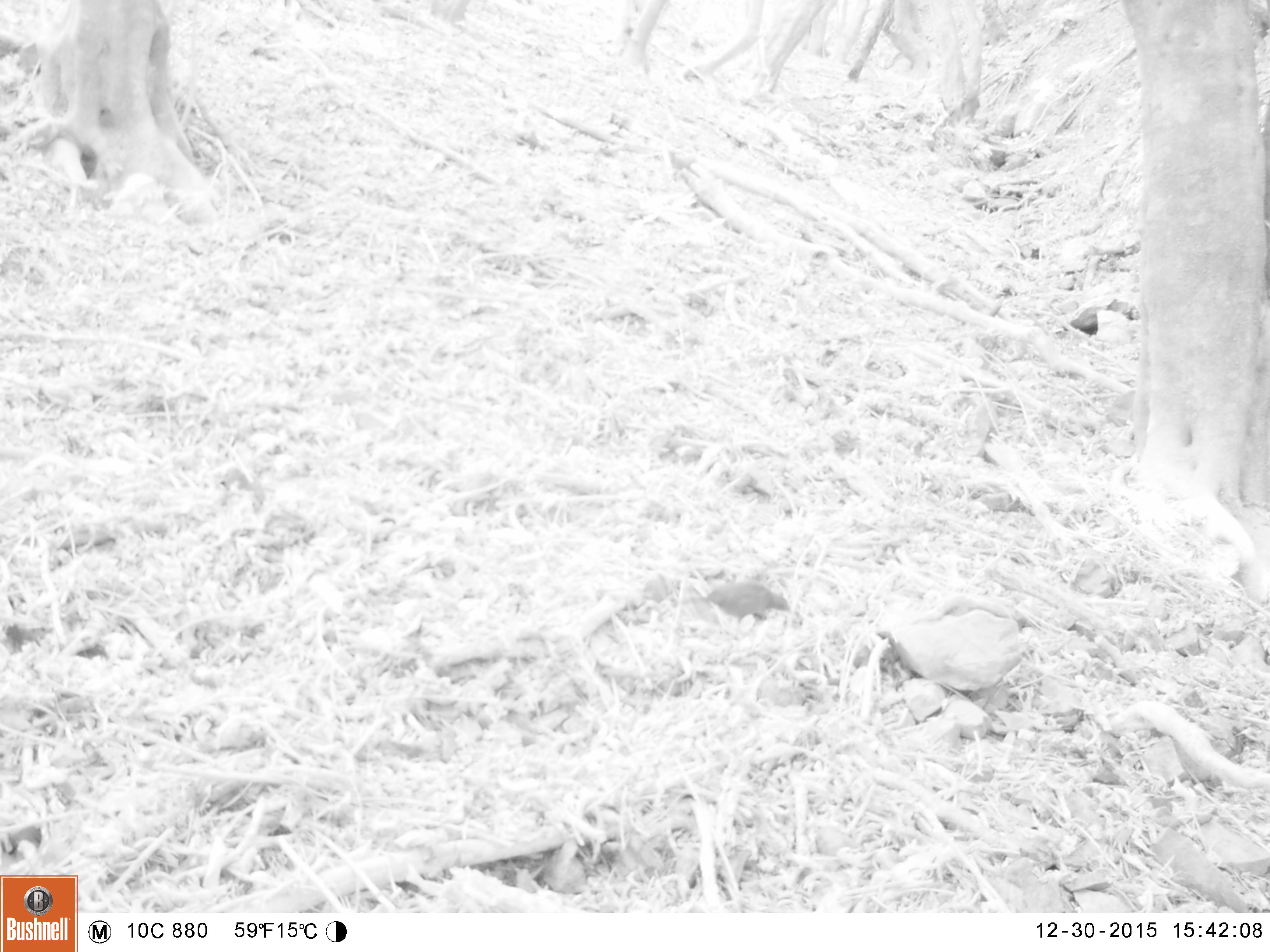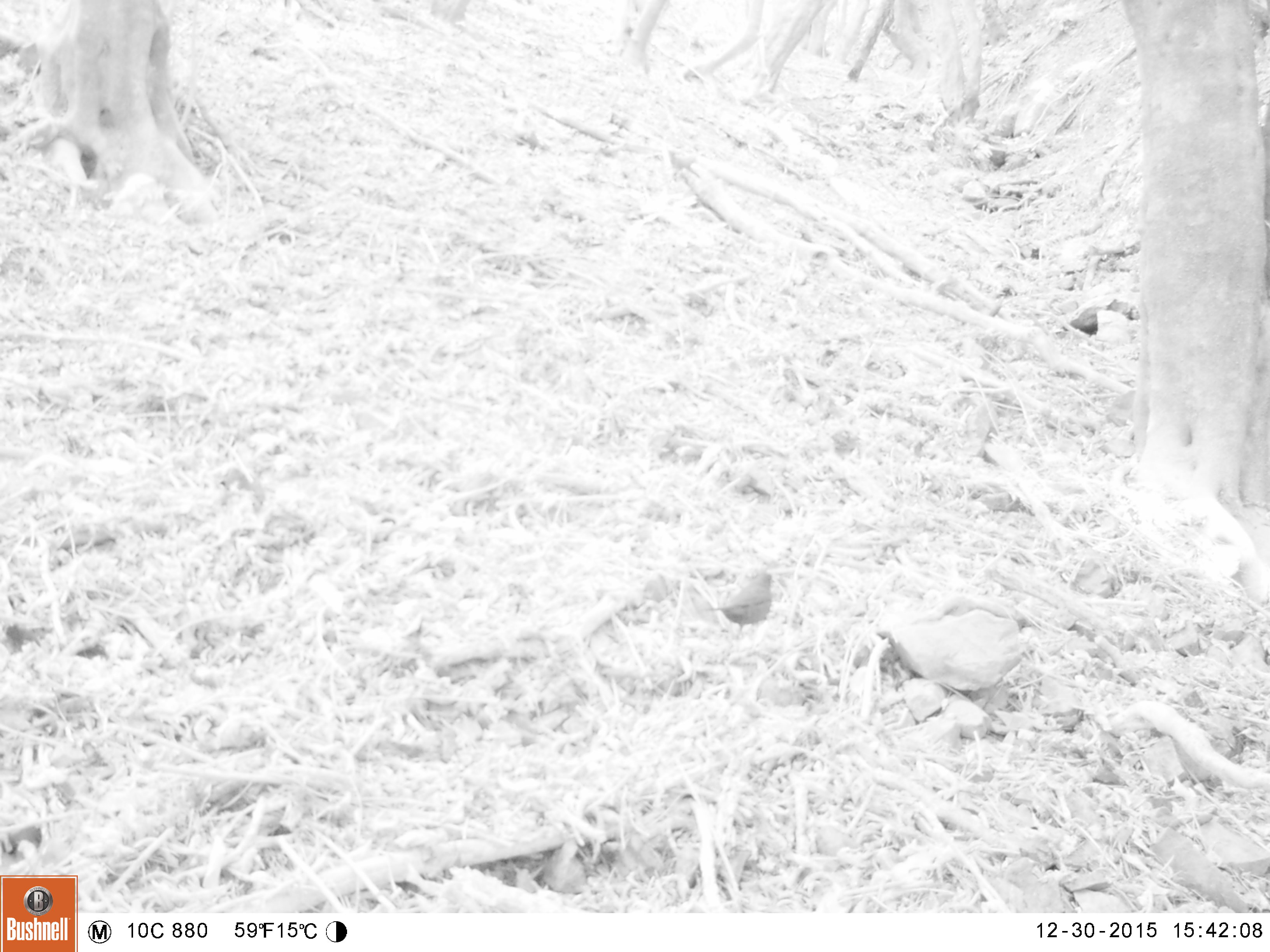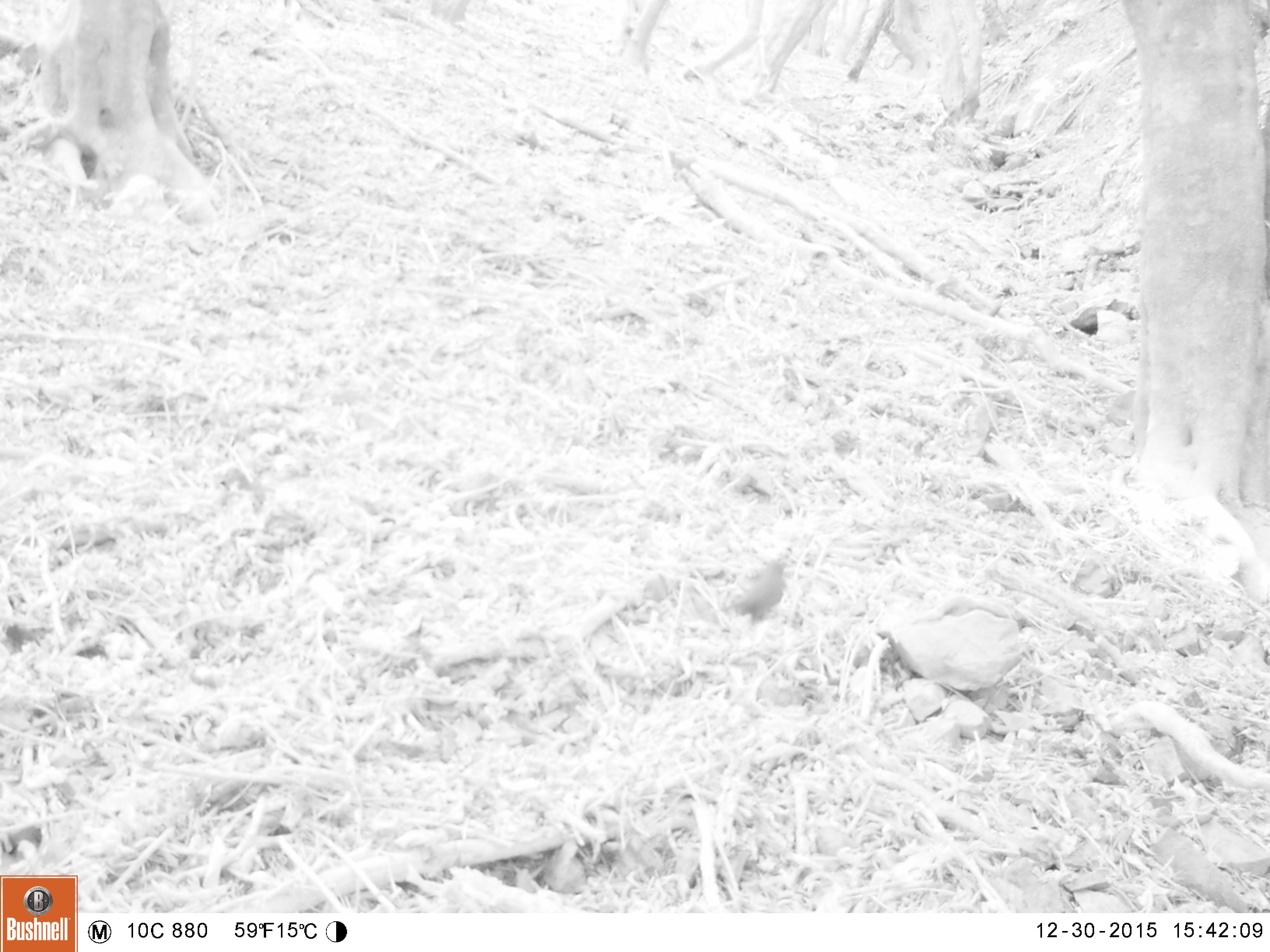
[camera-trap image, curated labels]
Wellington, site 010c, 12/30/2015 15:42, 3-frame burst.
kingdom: Animalia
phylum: Chordata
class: Aves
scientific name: Aves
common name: bird